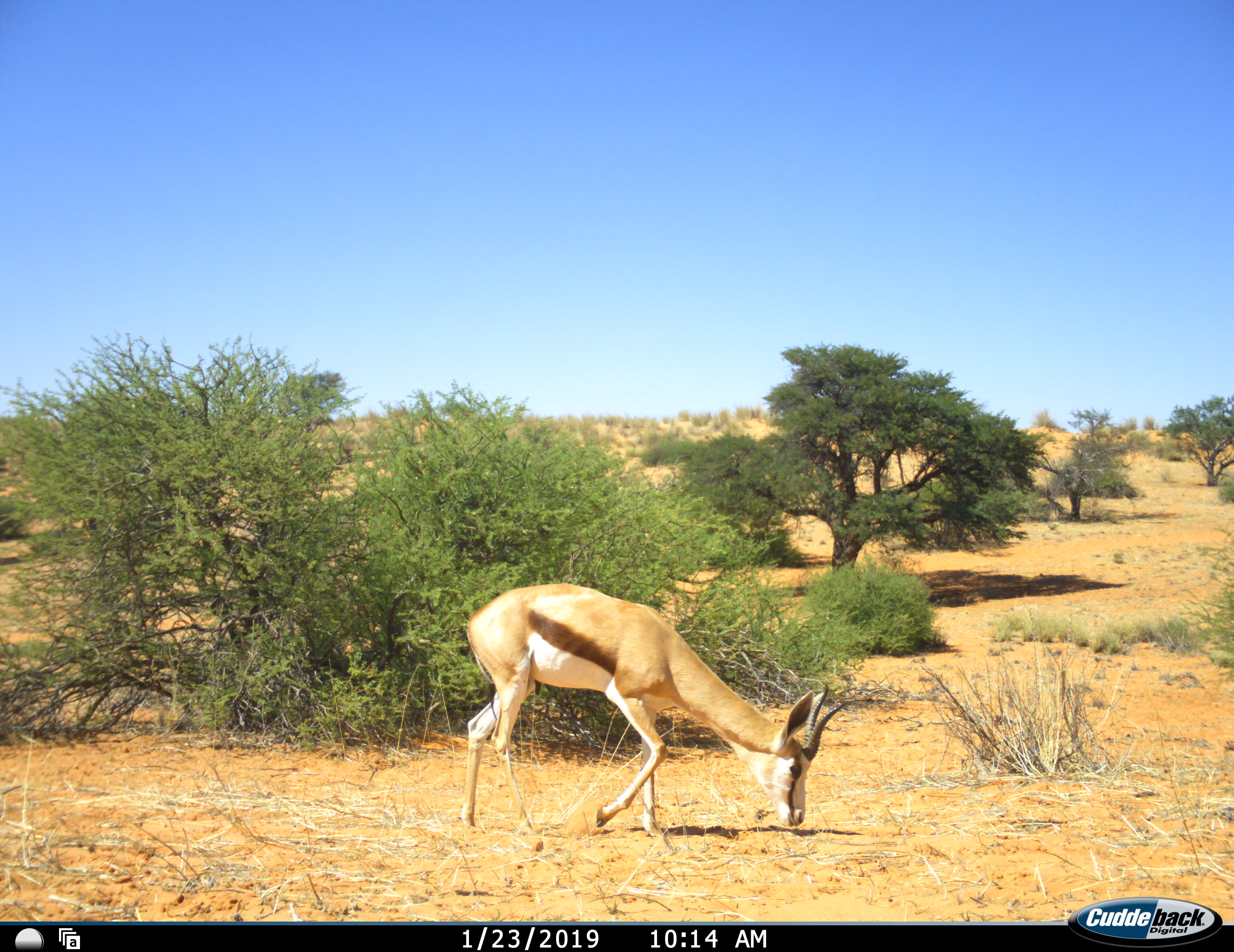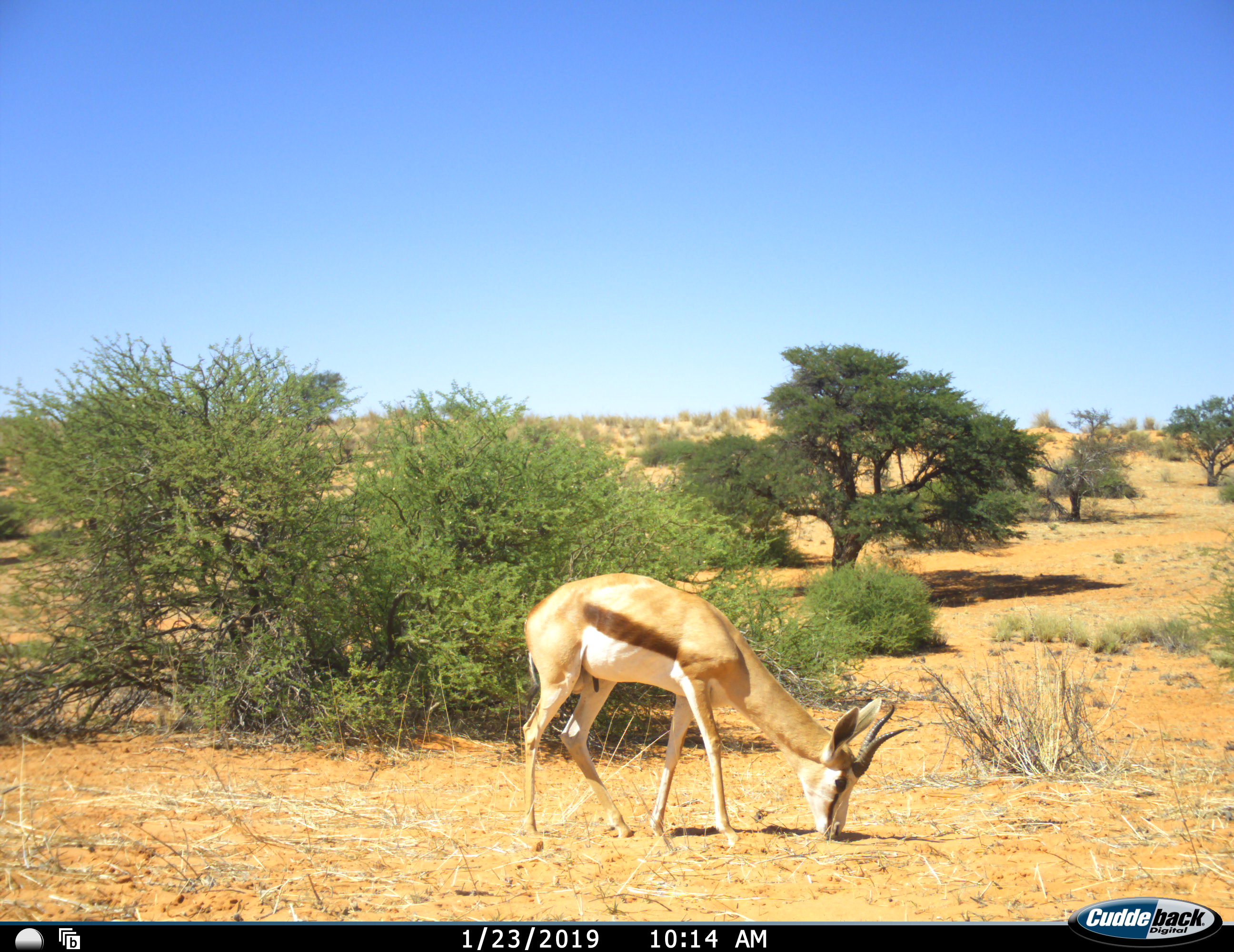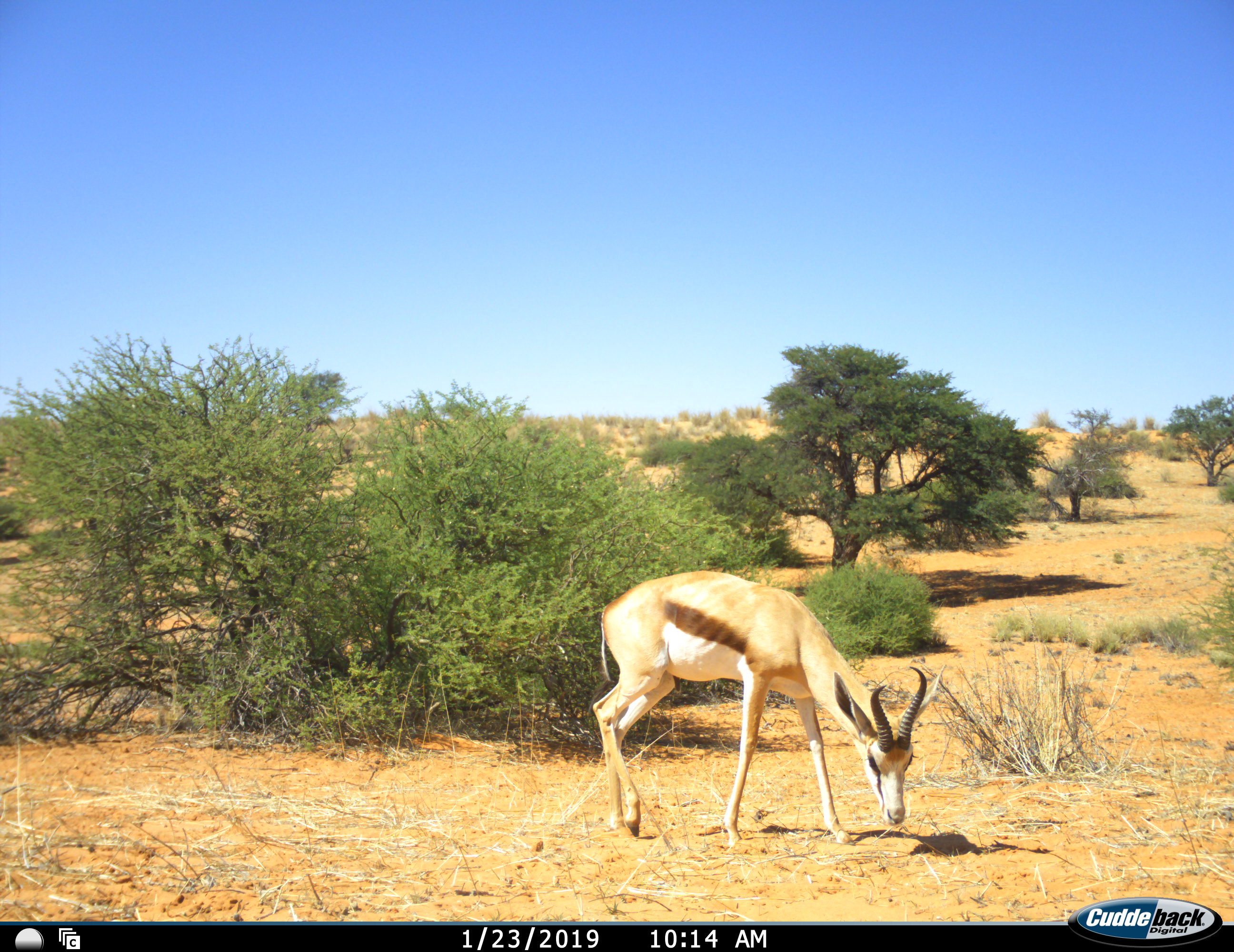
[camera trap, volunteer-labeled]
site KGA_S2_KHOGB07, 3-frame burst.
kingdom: Animalia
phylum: Chordata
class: Mammalia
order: Artiodactyla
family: Bovidae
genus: Antidorcas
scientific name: Antidorcas marsupialis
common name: springbok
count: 1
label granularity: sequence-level